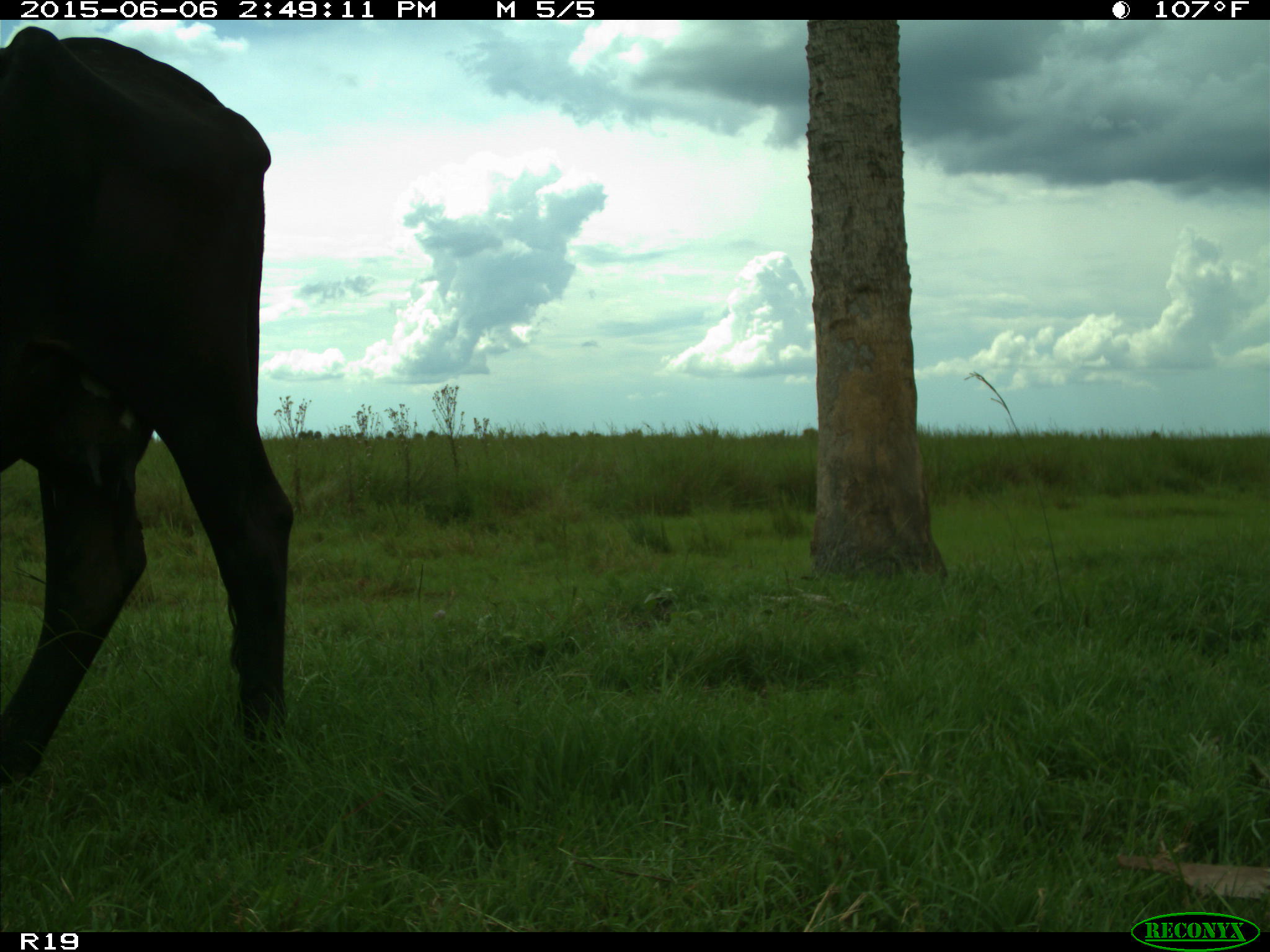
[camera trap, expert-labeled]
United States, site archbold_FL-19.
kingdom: Animalia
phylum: Chordata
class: Mammalia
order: Artiodactyla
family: Bovidae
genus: Bos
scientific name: Bos taurus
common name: domestic cow